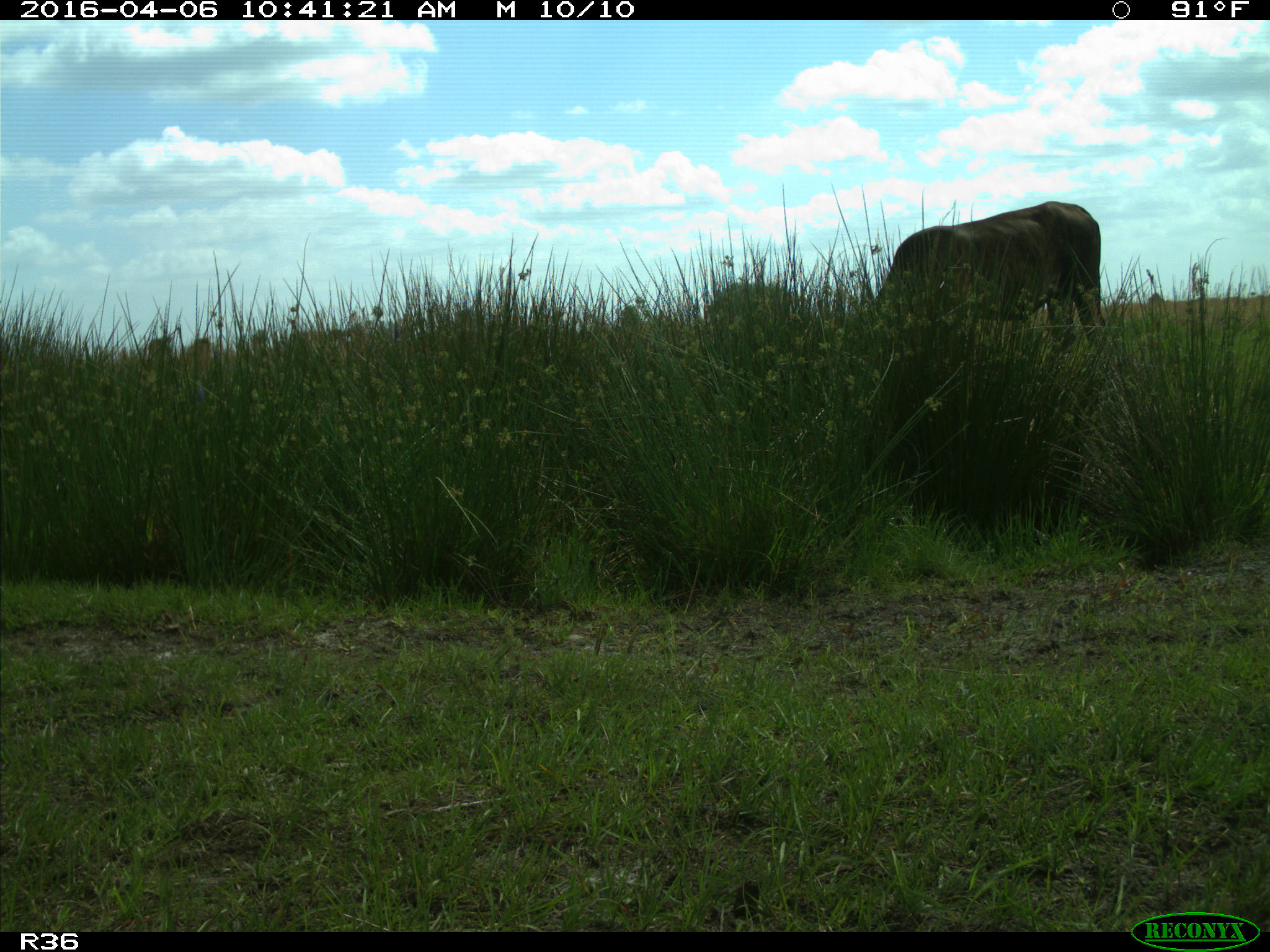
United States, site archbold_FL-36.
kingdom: Animalia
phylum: Chordata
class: Mammalia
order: Artiodactyla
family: Bovidae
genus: Bos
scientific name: Bos taurus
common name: domestic cow